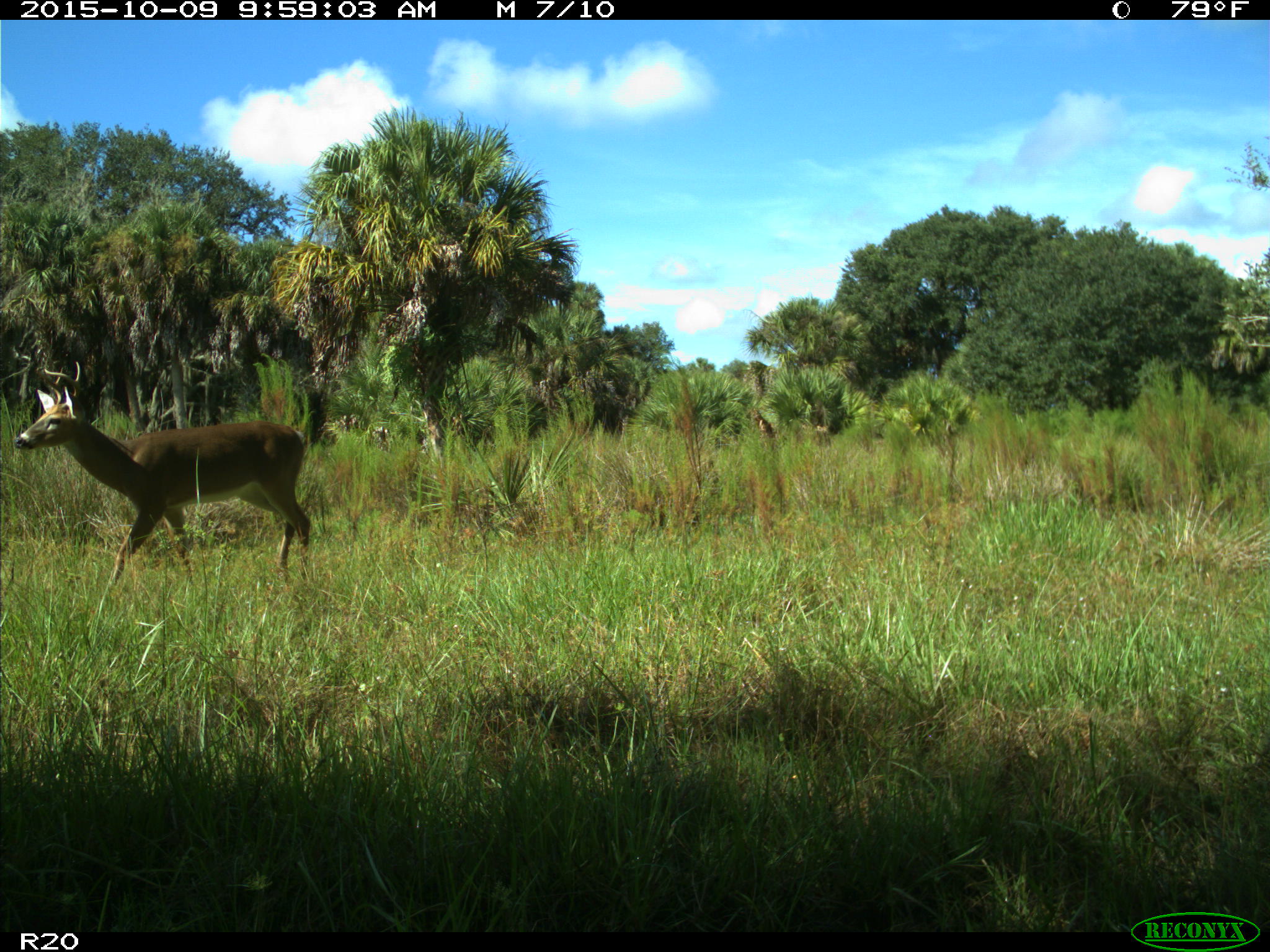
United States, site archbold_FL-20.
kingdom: Animalia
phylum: Chordata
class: Mammalia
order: Artiodactyla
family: Cervidae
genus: Odocoileus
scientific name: Odocoileus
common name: deer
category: unidentified deer